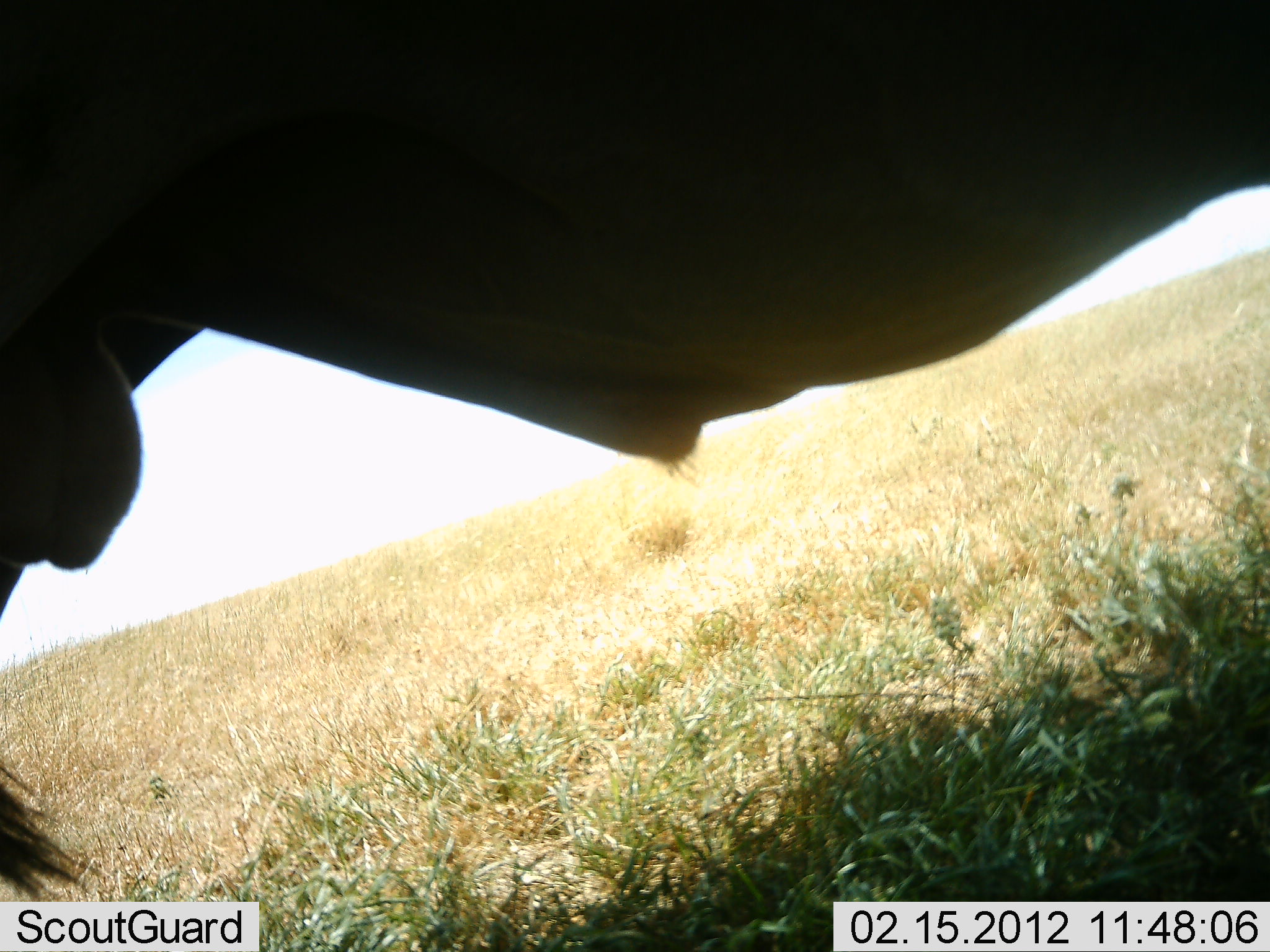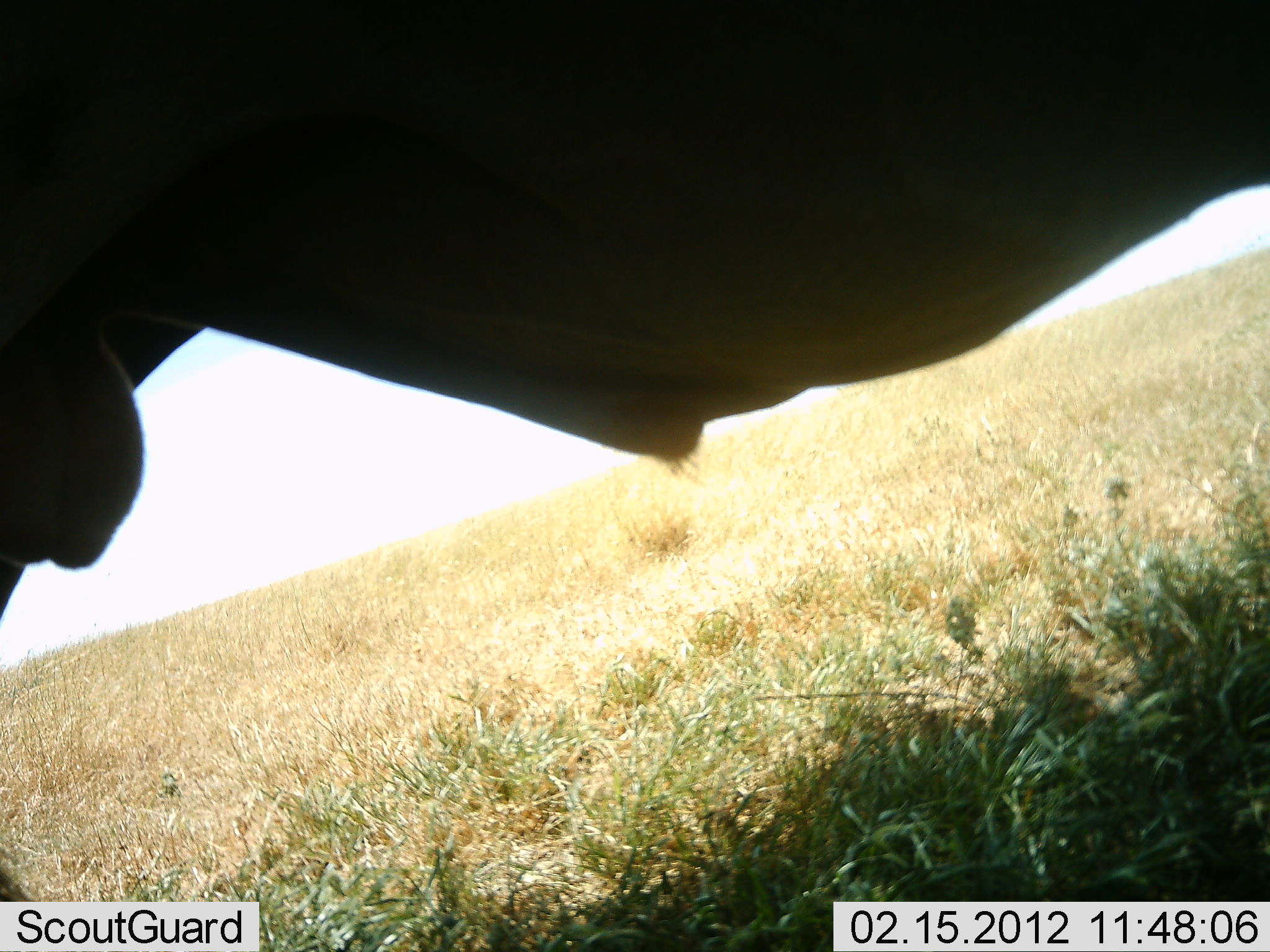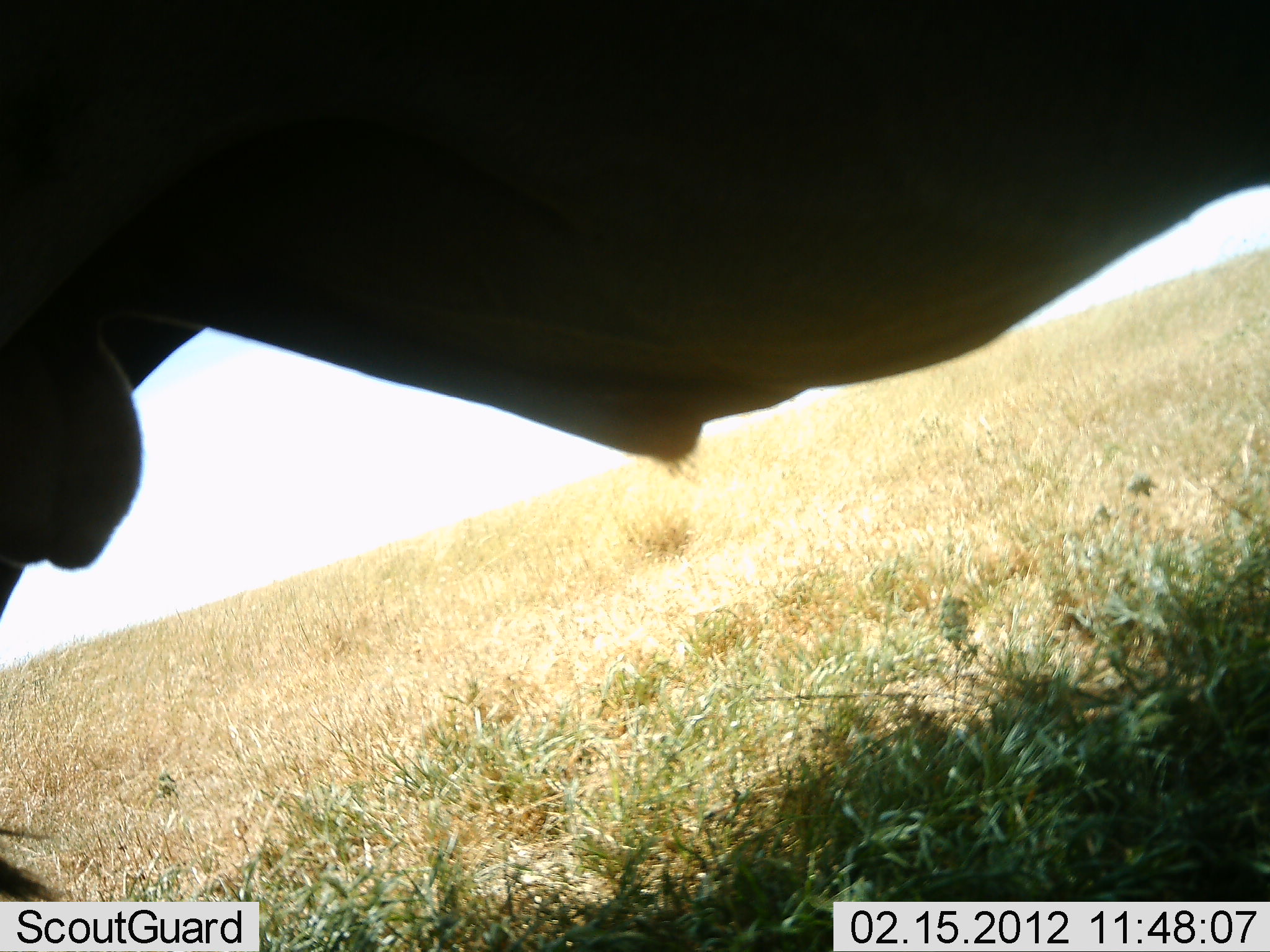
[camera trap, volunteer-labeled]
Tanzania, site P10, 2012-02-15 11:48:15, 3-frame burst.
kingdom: Animalia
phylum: Chordata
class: Mammalia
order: Artiodactyla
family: Bovidae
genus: Connochaetes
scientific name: Connochaetes taurinus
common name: blue wildebeest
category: wildebeest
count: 1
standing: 100%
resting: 0%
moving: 0%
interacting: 0%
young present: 0%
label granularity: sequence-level